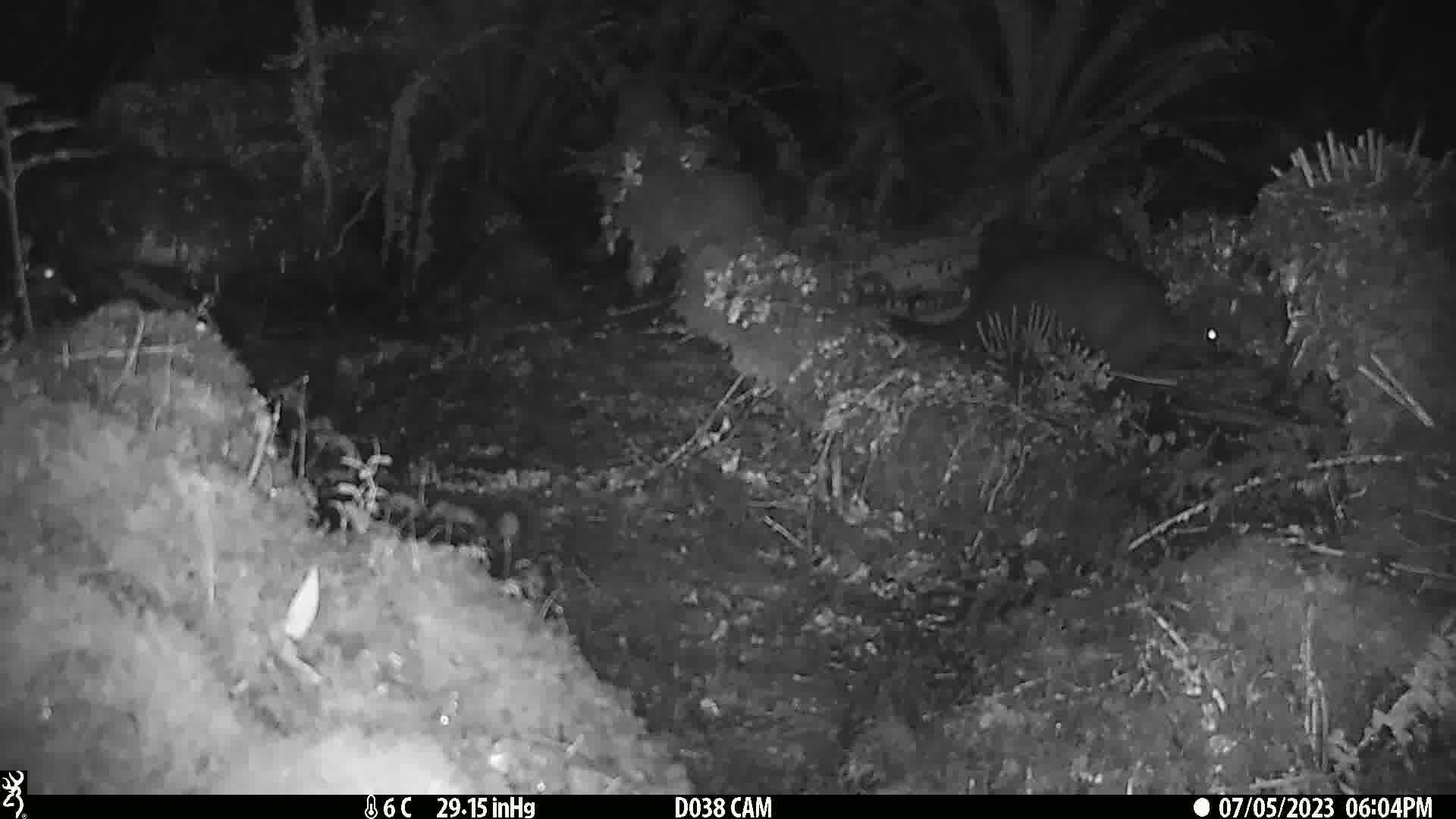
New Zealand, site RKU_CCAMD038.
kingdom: Animalia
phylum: Chordata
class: Mammalia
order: Diprotodontia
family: Phalangeridae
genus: Trichosurus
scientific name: Trichosurus vulpecula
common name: common brushtail possum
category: possum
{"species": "possum (common brushtail possum) (Trichosurus vulpecula)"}